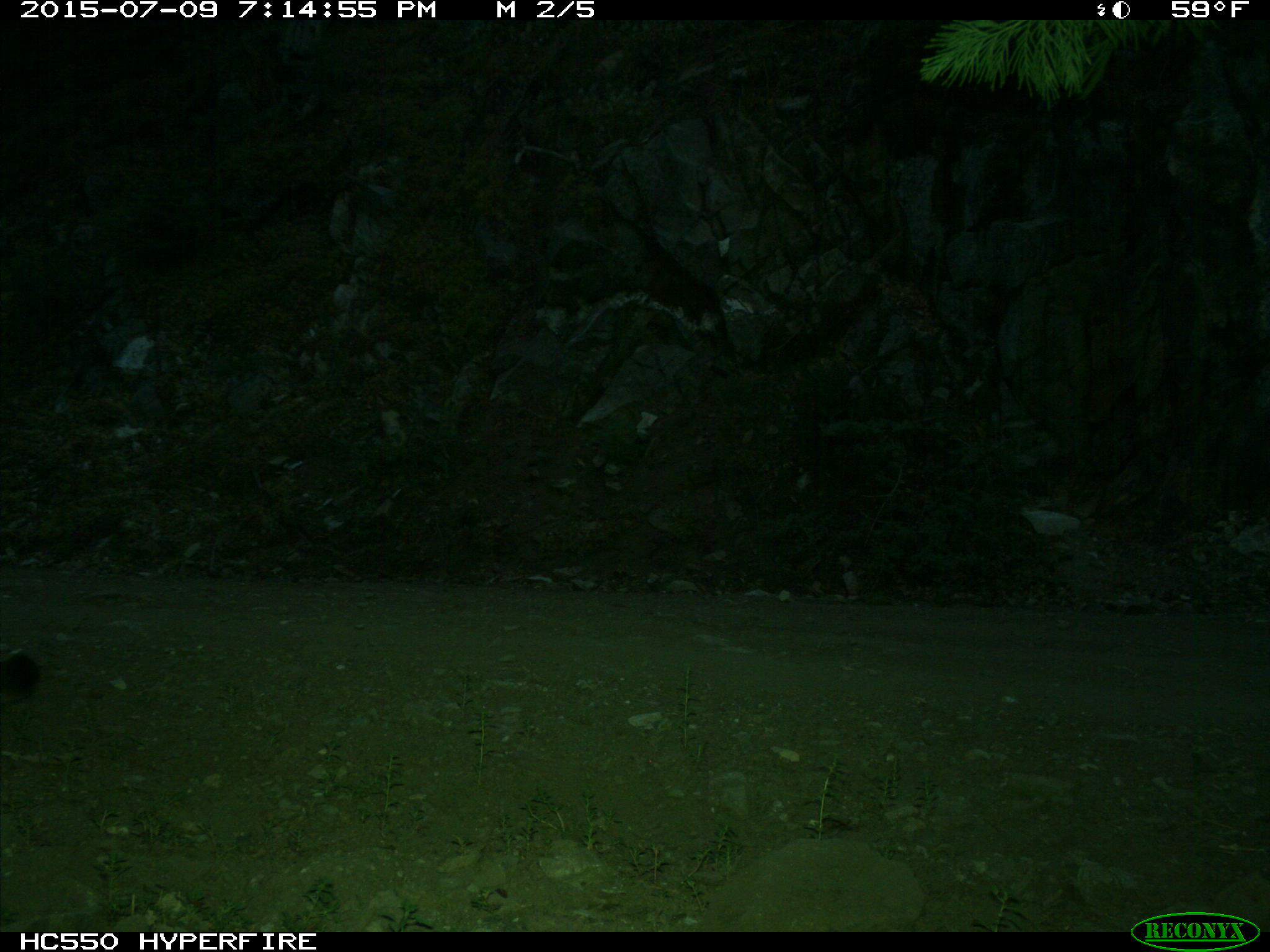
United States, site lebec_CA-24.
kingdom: Animalia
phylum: Chordata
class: Mammalia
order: Carnivora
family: Felidae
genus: Puma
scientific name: Puma concolor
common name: mountain lion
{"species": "Puma concolor (mountain lion)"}